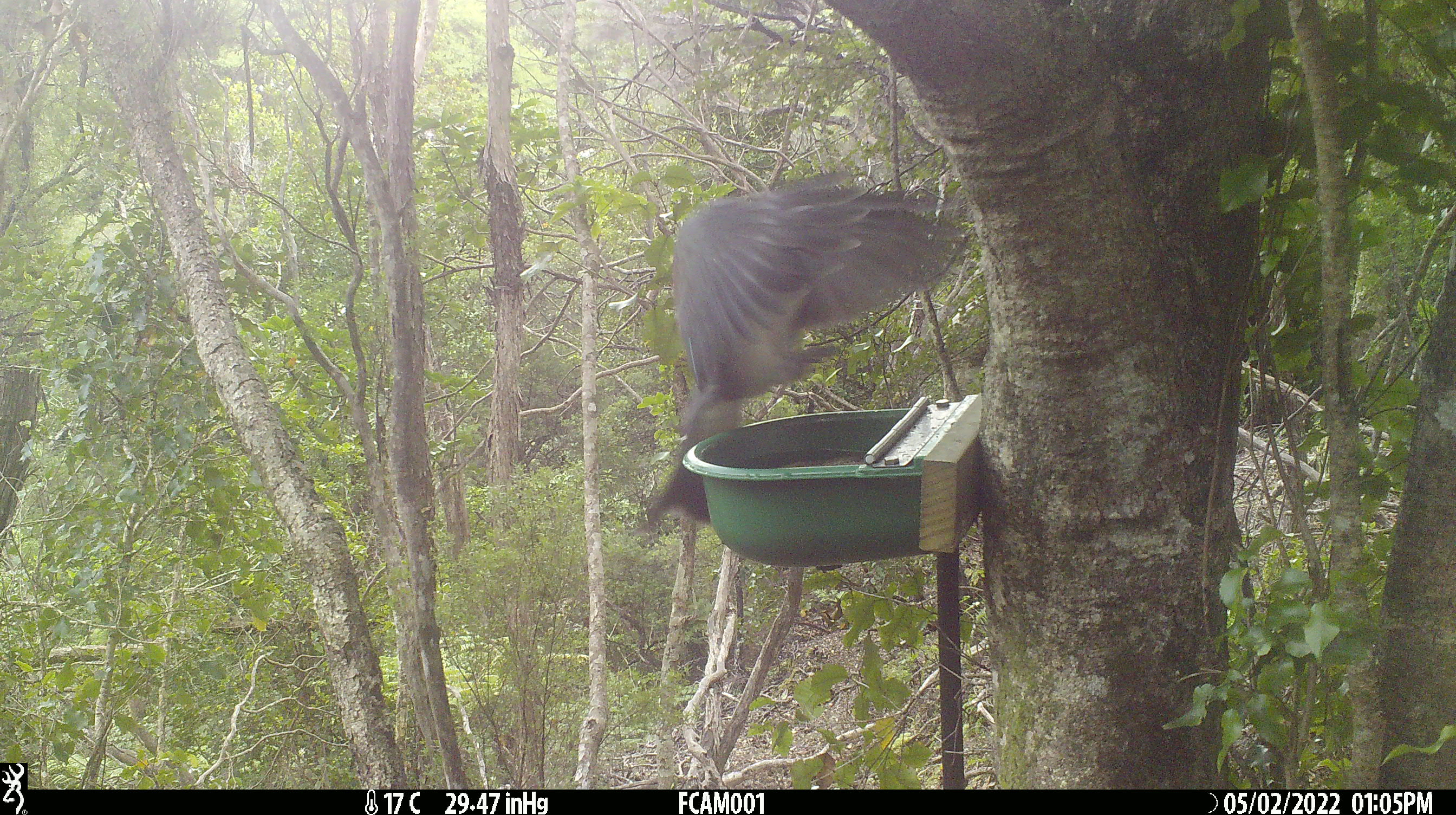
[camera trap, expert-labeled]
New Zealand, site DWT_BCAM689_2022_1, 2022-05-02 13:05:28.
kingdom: Animalia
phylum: Chordata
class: Aves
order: Columbiformes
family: Columbidae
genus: Hemiphaga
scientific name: Hemiphaga novaeseelandiae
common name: new zealand pigeon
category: kereru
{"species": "kereru (new zealand pigeon) (Hemiphaga novaeseelandiae)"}